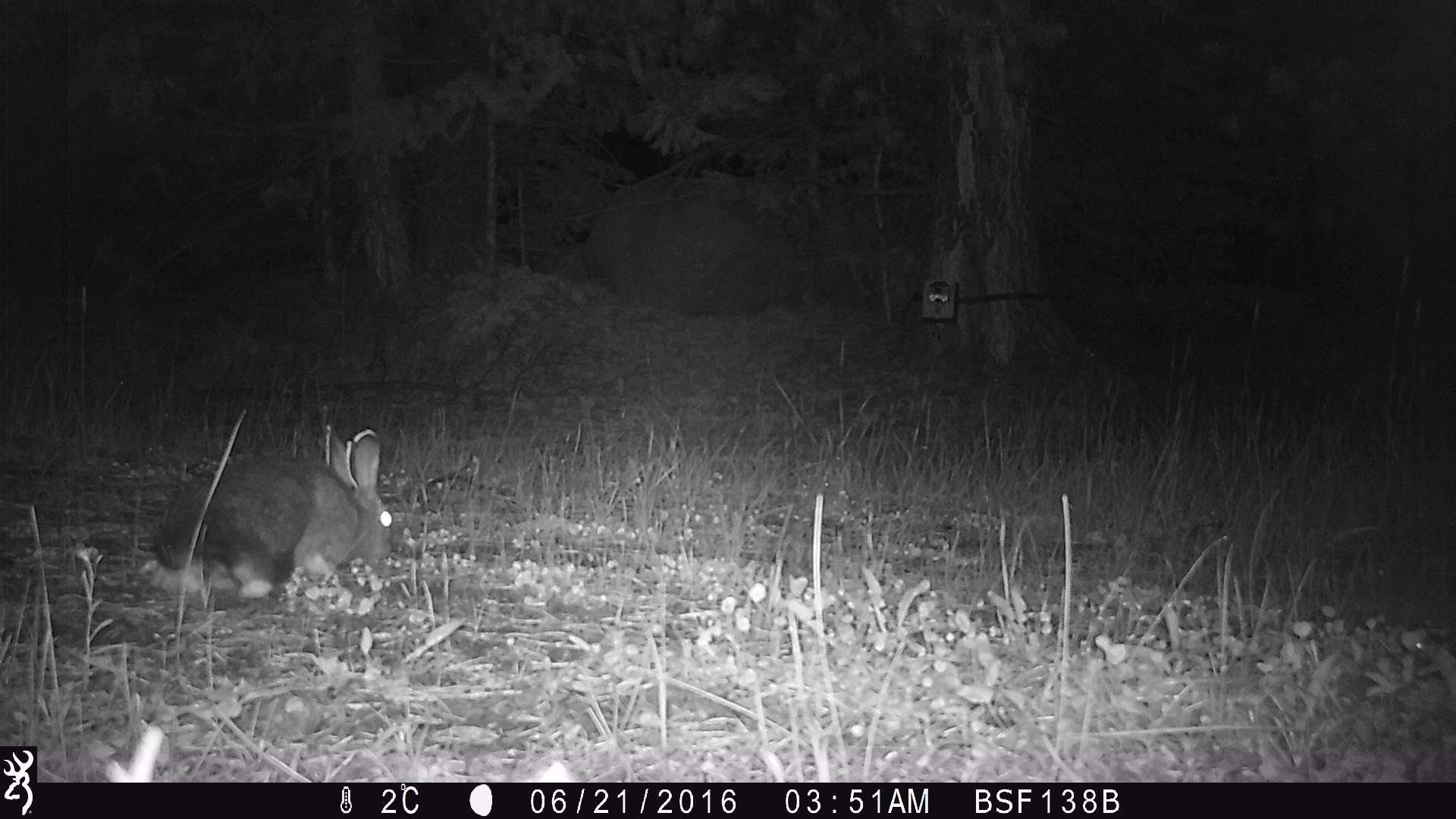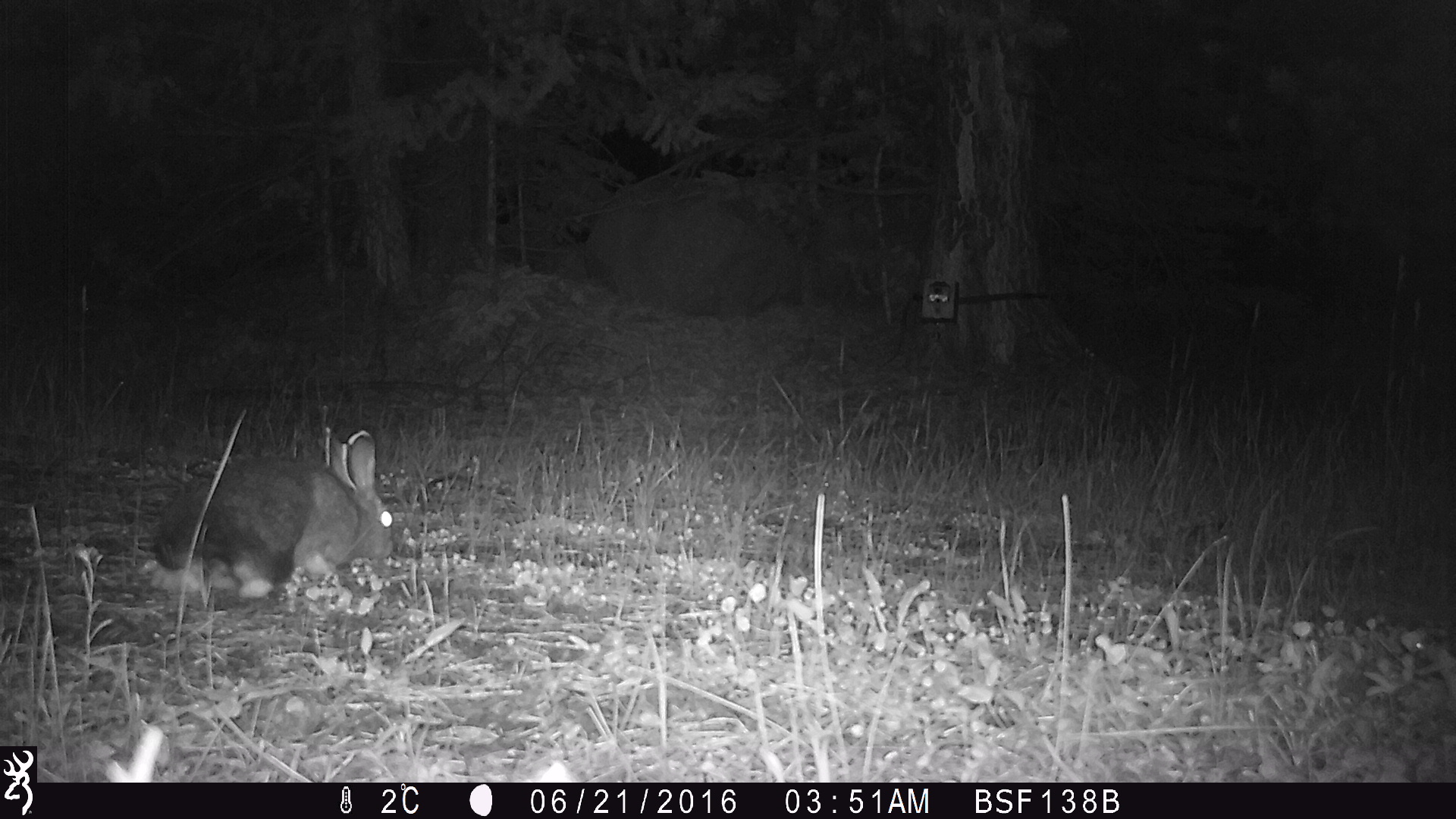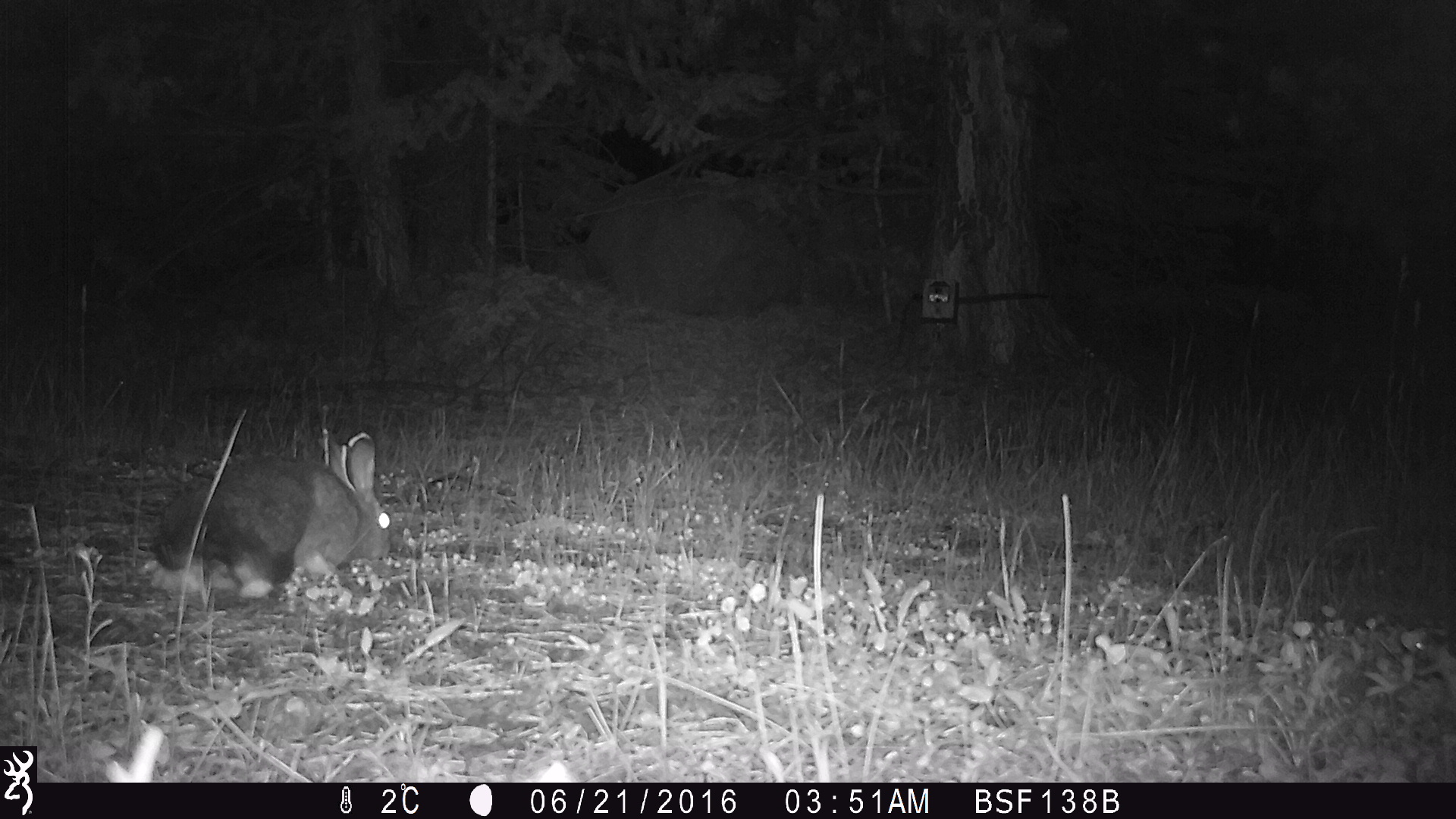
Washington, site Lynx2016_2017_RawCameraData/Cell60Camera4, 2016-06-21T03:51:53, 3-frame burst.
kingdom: Animalia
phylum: Chordata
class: Mammalia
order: Lagomorpha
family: Leporidae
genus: Lepus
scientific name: Lepus americanus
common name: snowshoe hare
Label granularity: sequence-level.